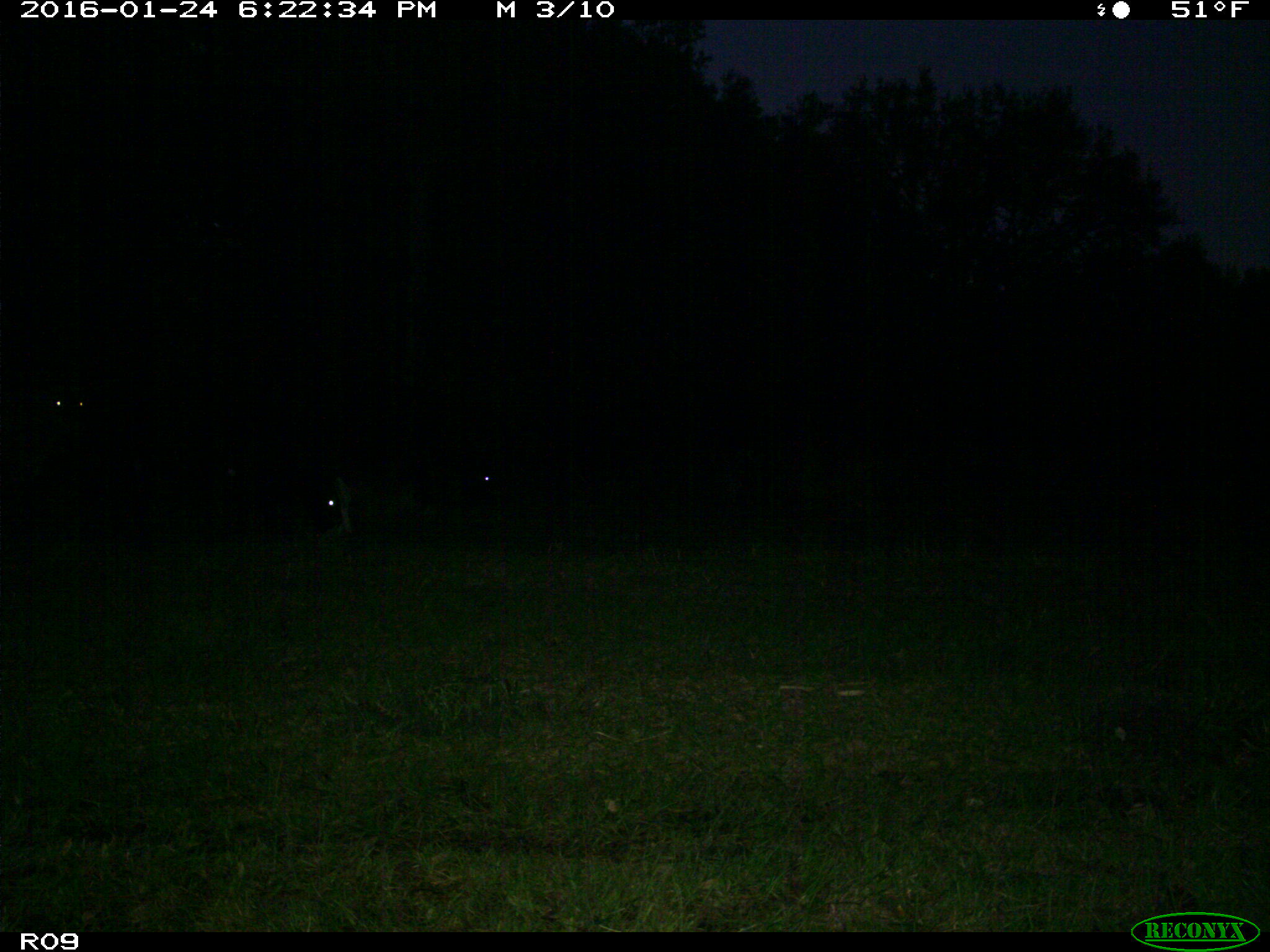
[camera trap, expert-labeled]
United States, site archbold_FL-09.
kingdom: Animalia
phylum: Chordata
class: Mammalia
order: Artiodactyla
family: Bovidae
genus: Bos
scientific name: Bos taurus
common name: domestic cow